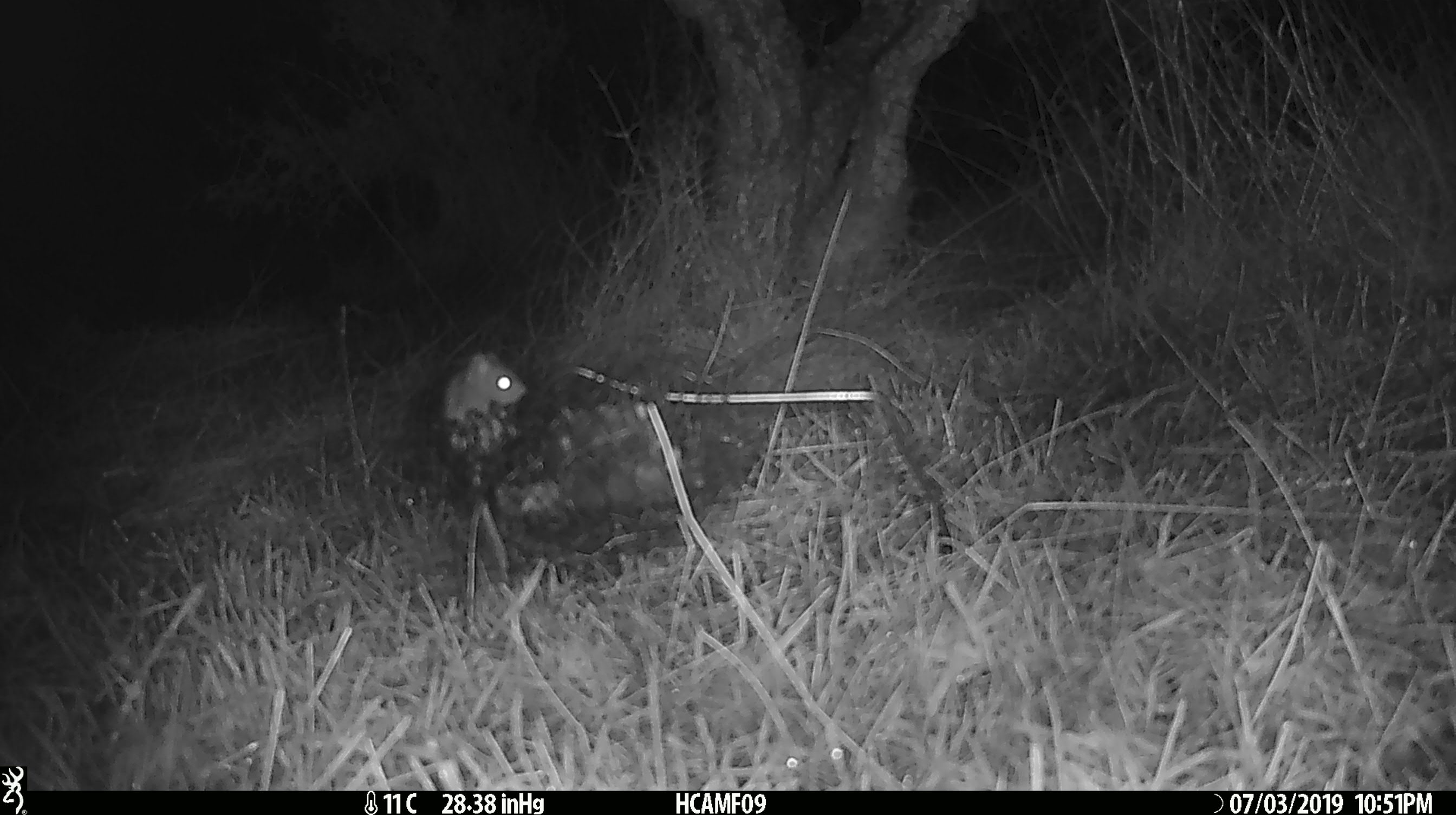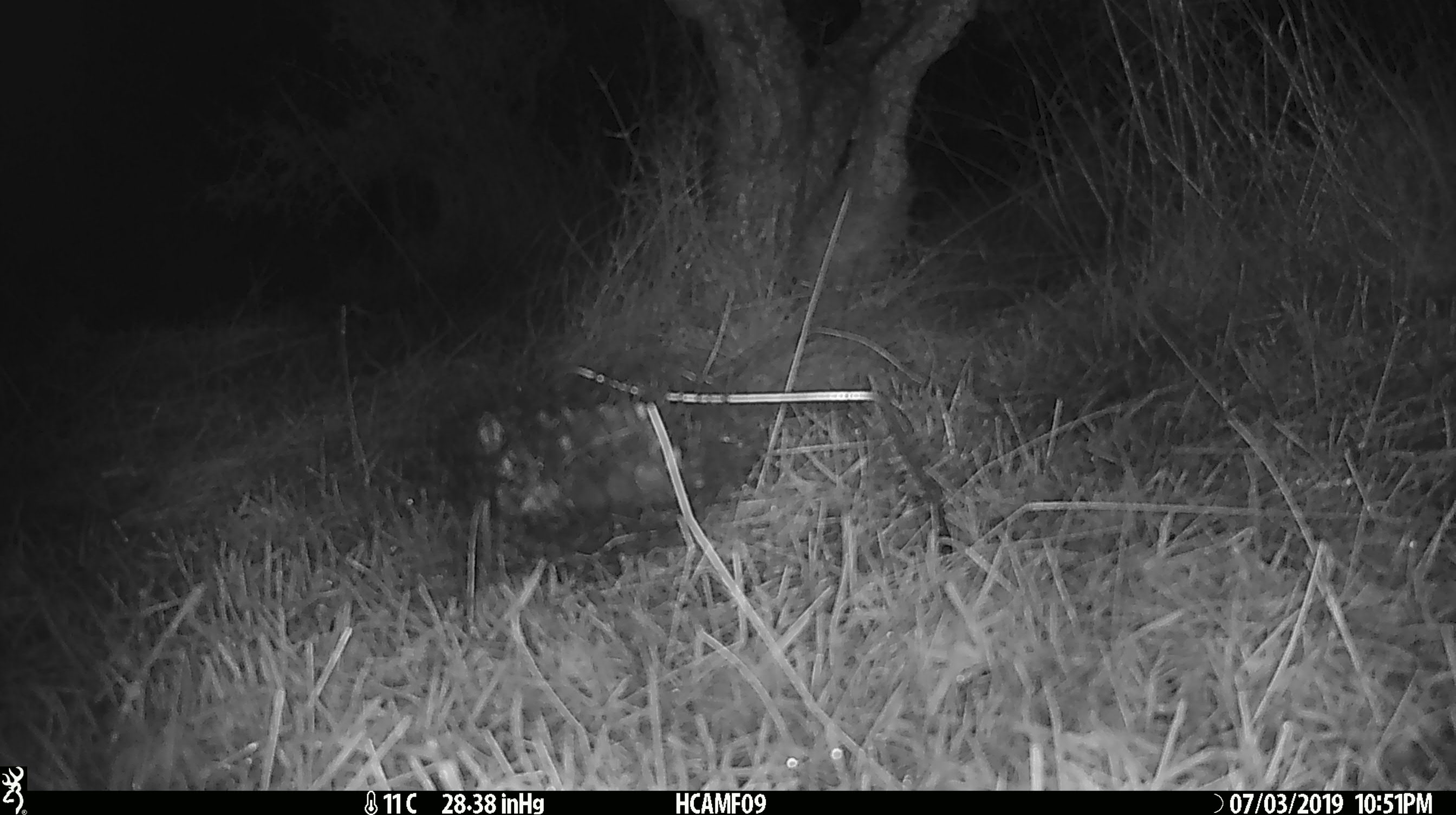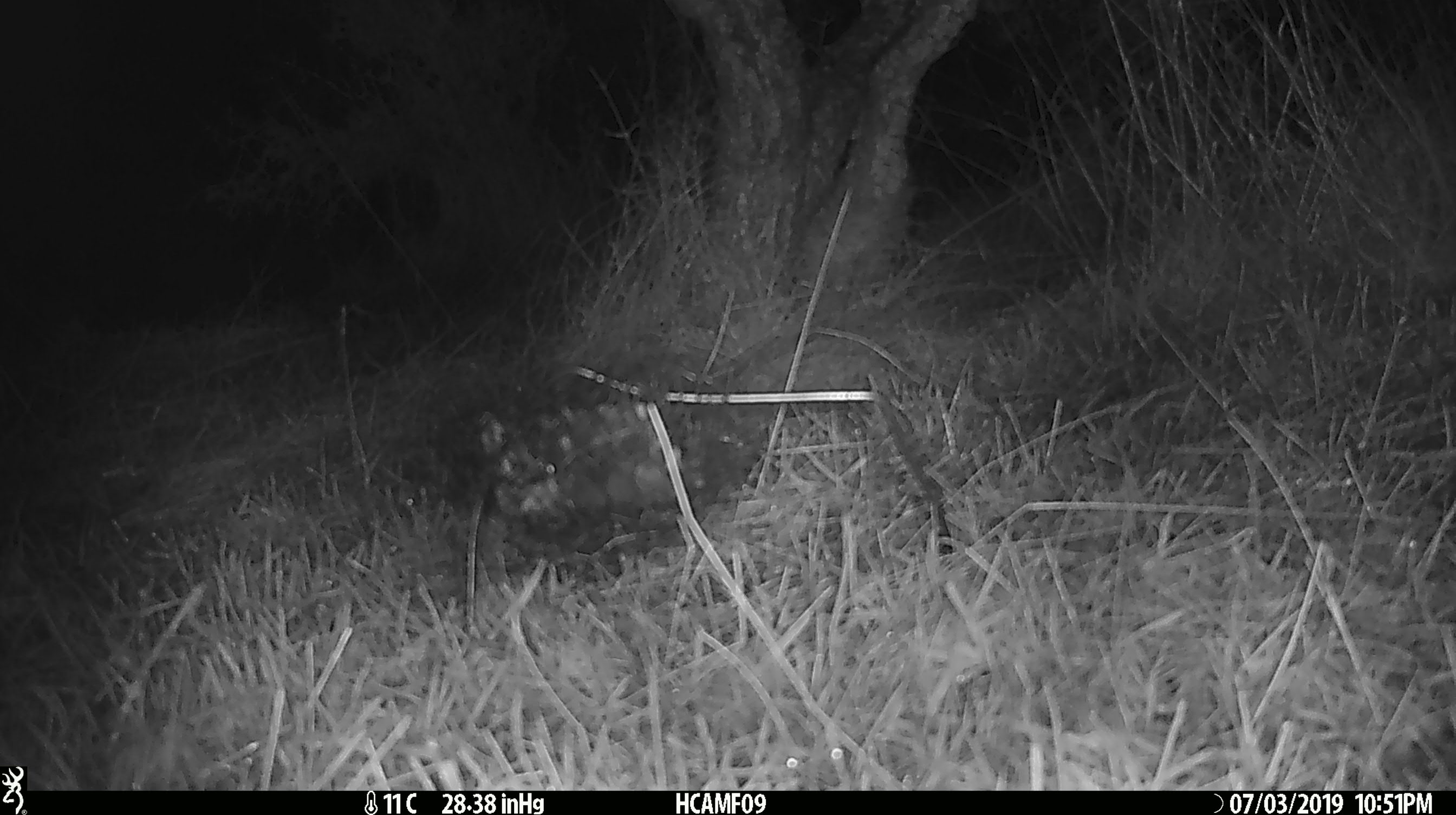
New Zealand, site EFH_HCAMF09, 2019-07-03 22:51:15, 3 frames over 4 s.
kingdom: Animalia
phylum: Chordata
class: Mammalia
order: Rodentia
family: Muridae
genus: Mus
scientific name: Mus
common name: mouse